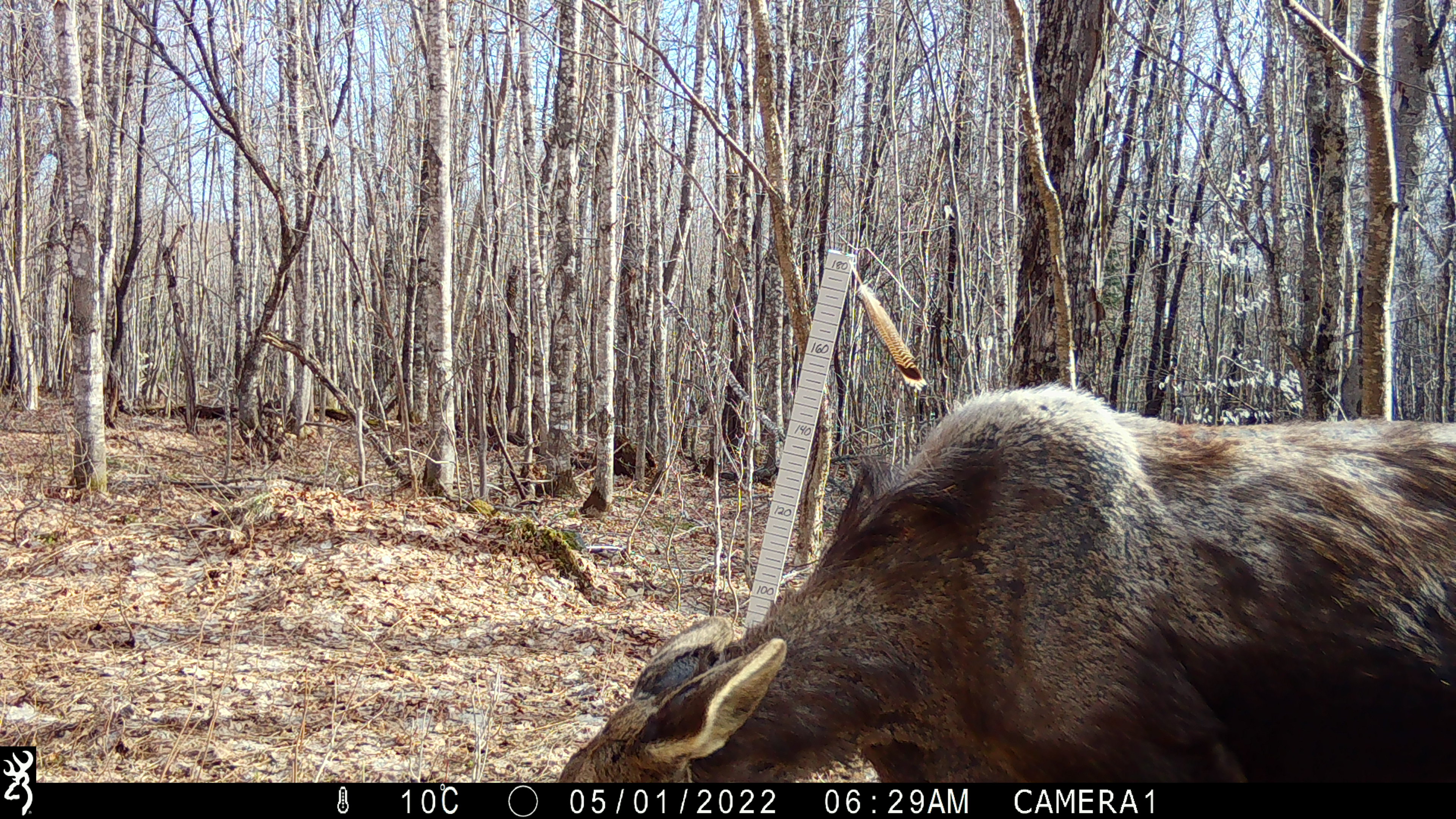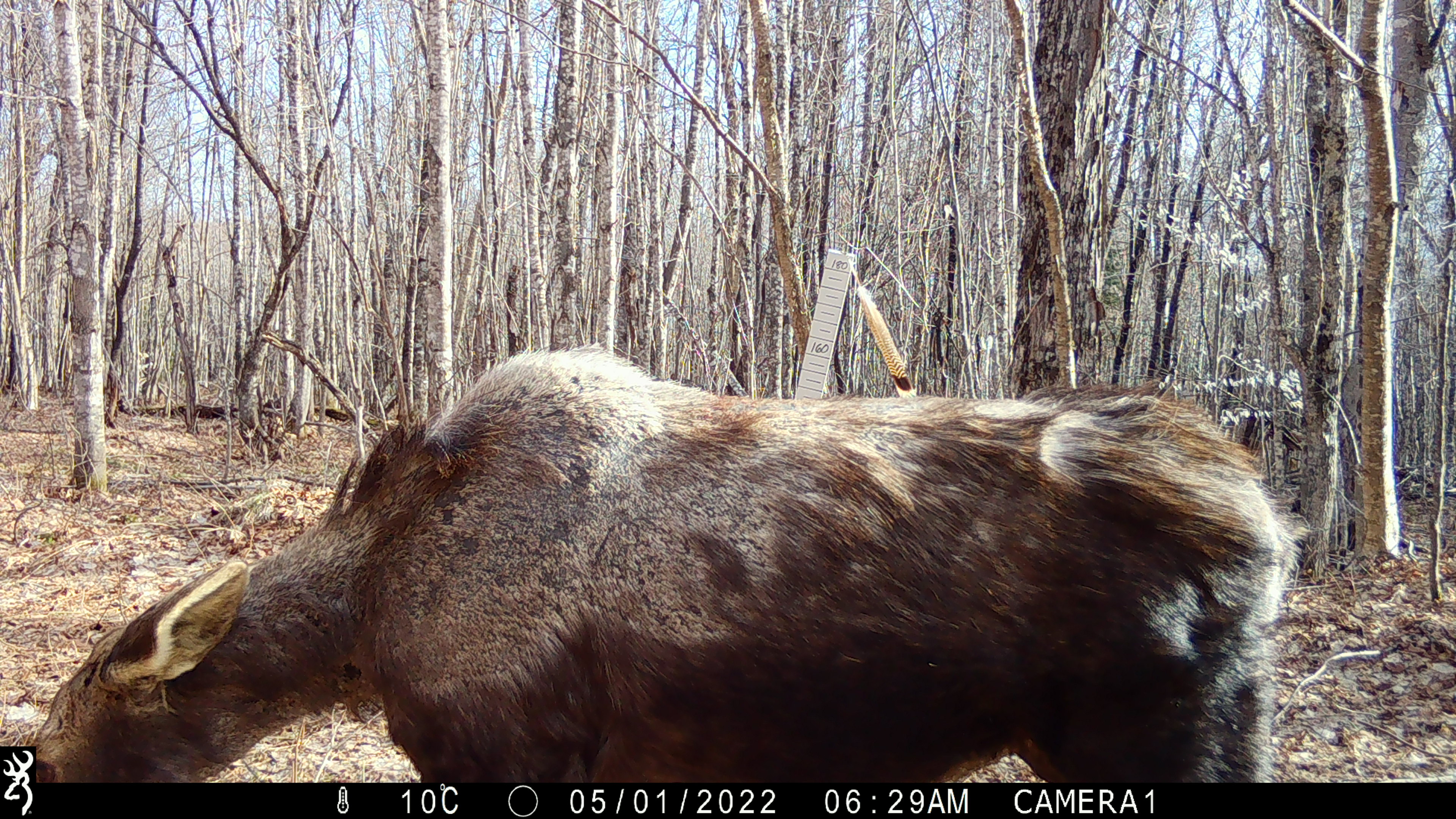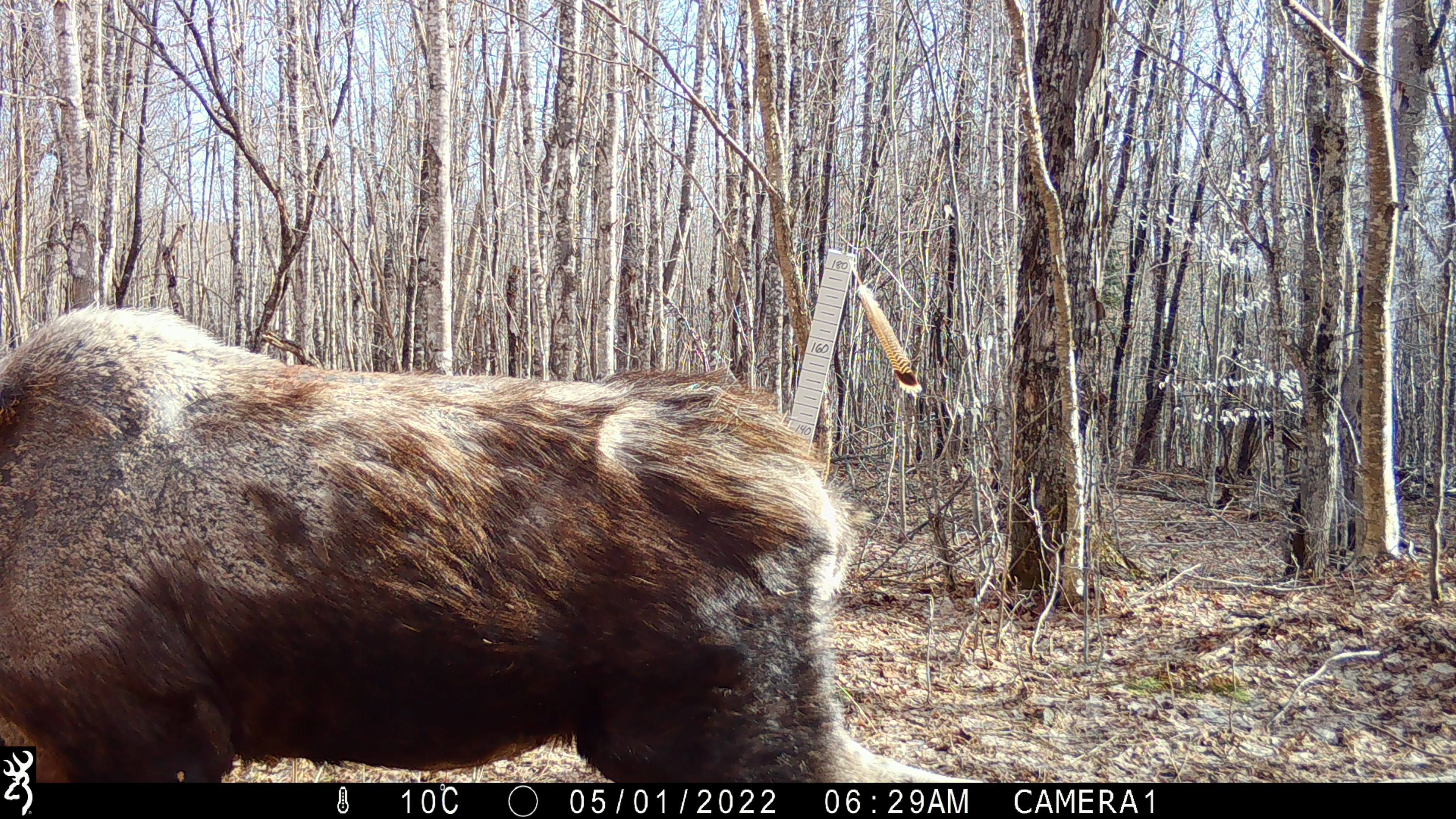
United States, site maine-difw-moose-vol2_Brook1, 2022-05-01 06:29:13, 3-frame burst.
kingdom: Animalia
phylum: Chordata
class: Mammalia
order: Artiodactyla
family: Cervidae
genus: Alces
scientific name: Alces alces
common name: moose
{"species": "moose (Alces alces)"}